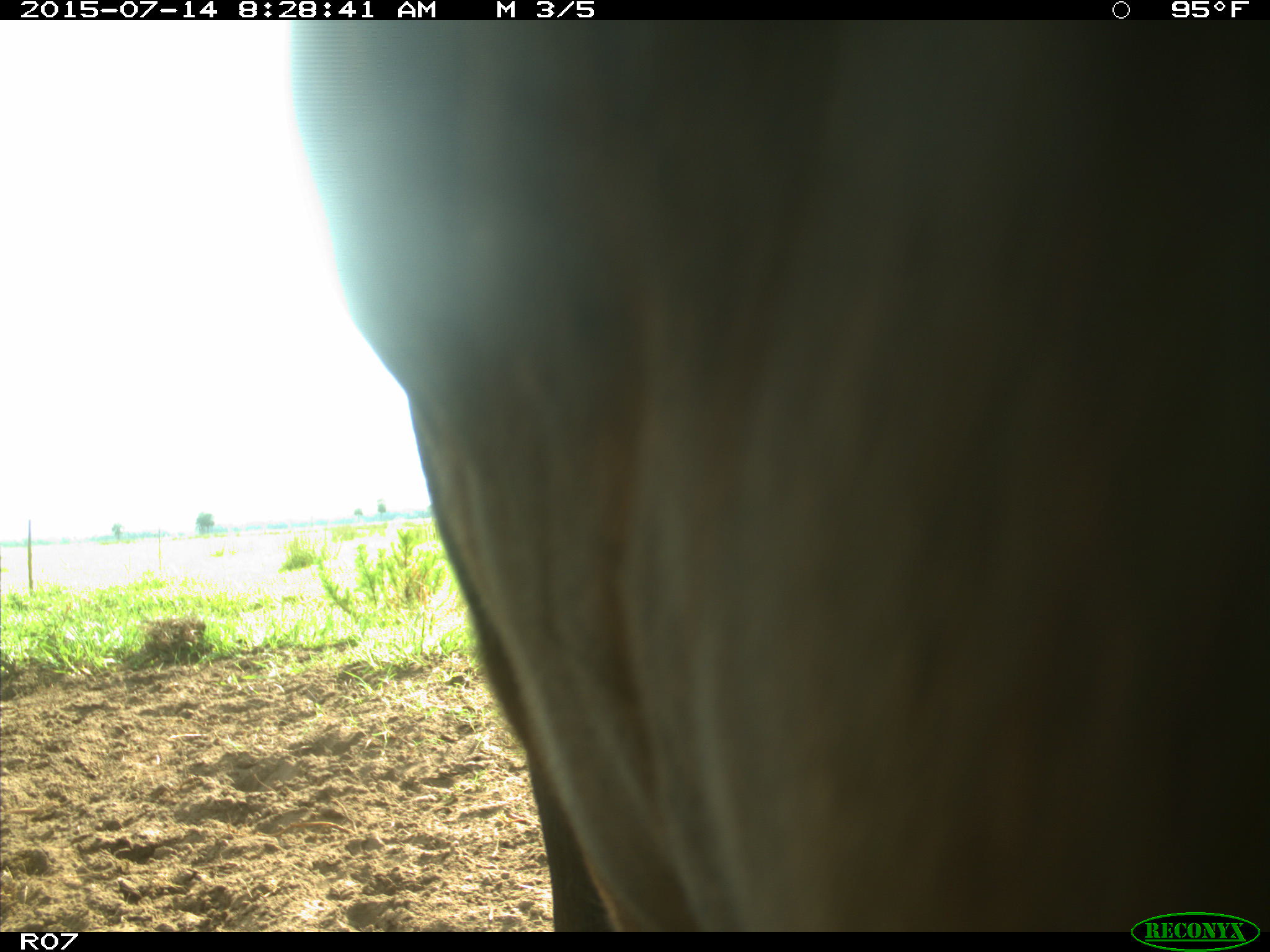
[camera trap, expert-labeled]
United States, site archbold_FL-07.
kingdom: Animalia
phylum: Chordata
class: Mammalia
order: Artiodactyla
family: Bovidae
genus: Bos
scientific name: Bos taurus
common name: domestic cow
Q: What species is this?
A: Bos taurus (domestic cow).